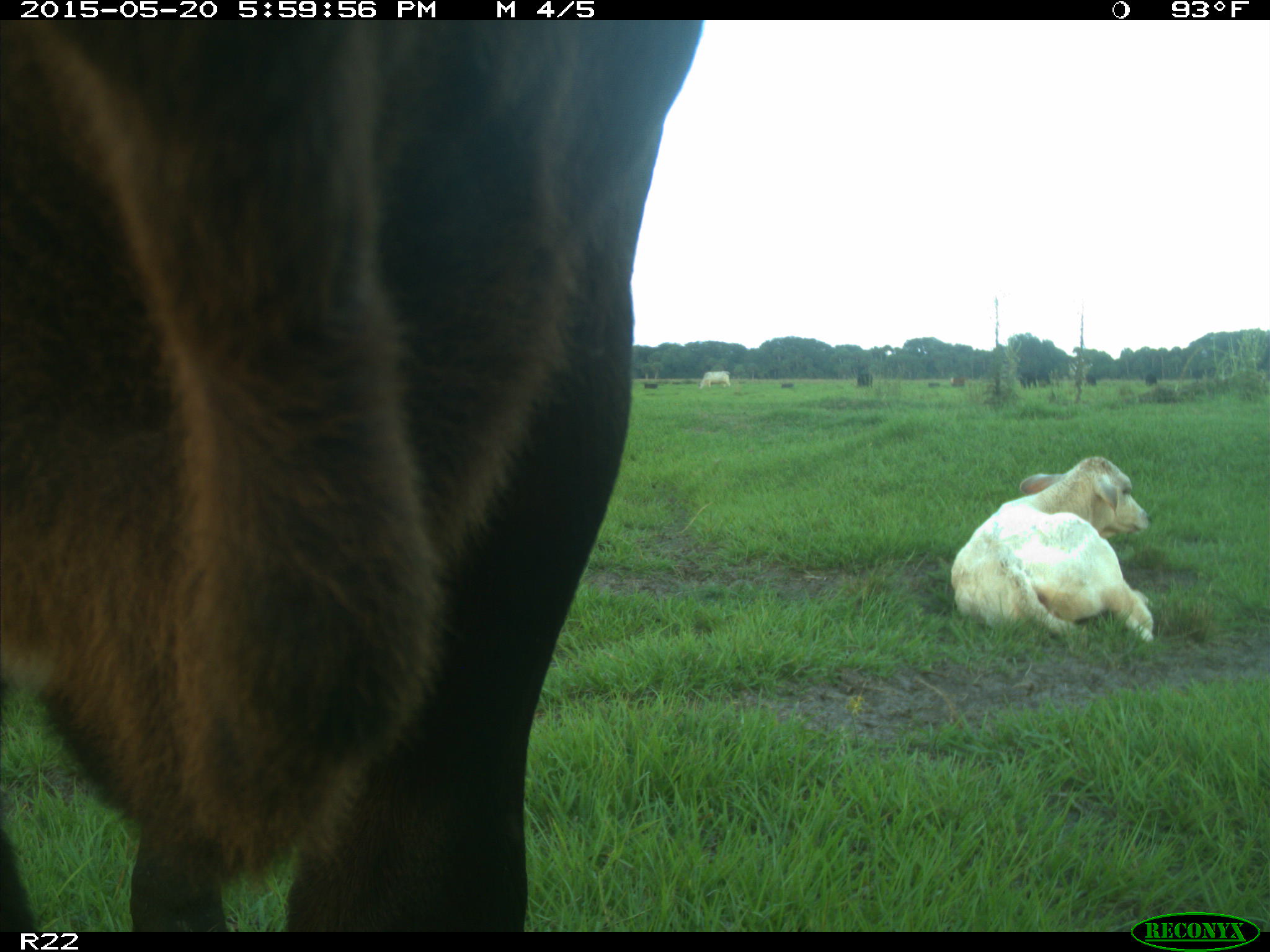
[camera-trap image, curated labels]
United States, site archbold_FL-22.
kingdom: Animalia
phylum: Chordata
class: Mammalia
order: Artiodactyla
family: Bovidae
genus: Bos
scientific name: Bos taurus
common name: domestic cow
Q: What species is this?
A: Bos taurus (domestic cow).